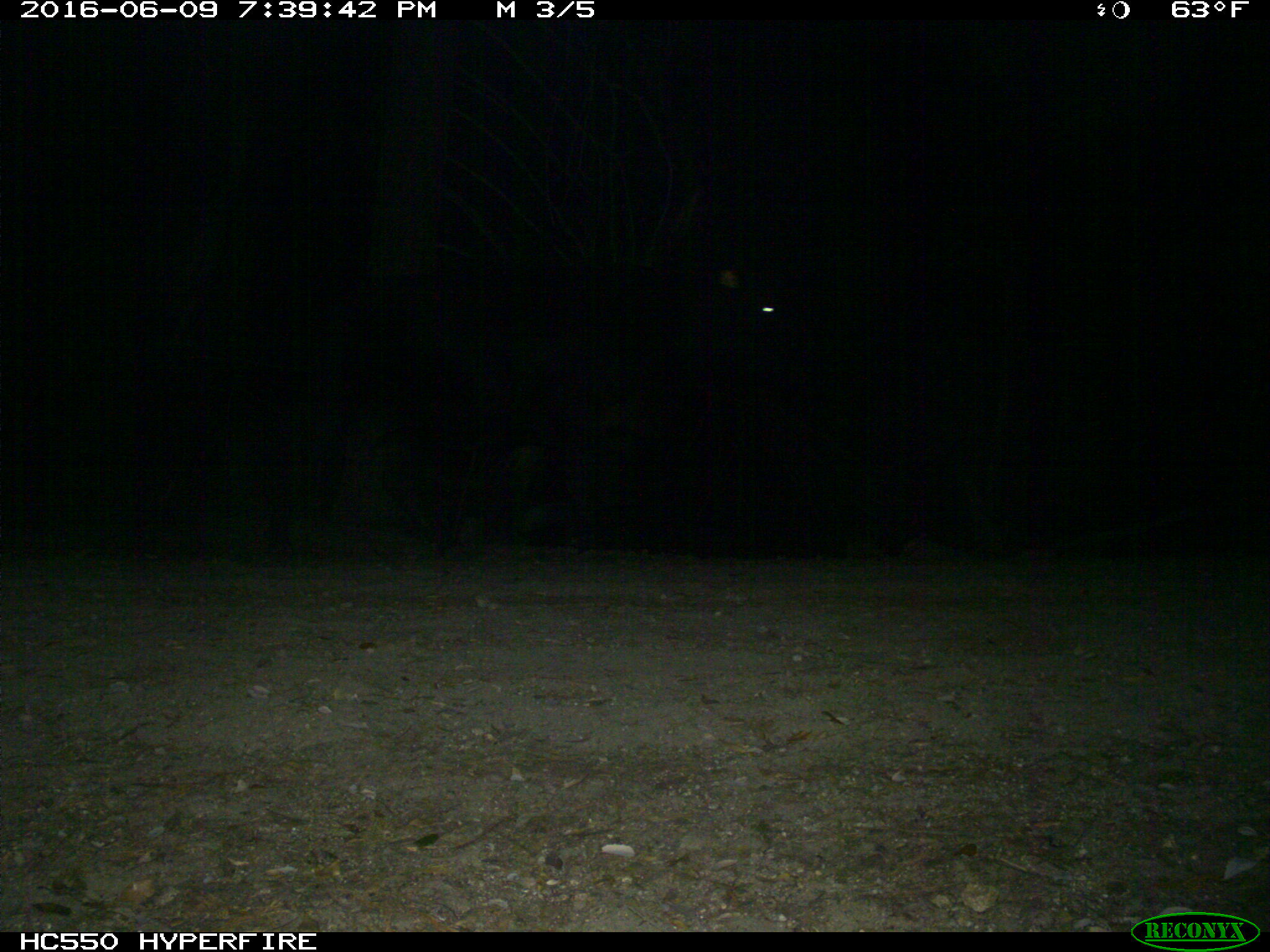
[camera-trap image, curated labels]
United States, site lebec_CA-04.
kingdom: Animalia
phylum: Chordata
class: Mammalia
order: Artiodactyla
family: Bovidae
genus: Bos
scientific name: Bos taurus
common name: domestic cow